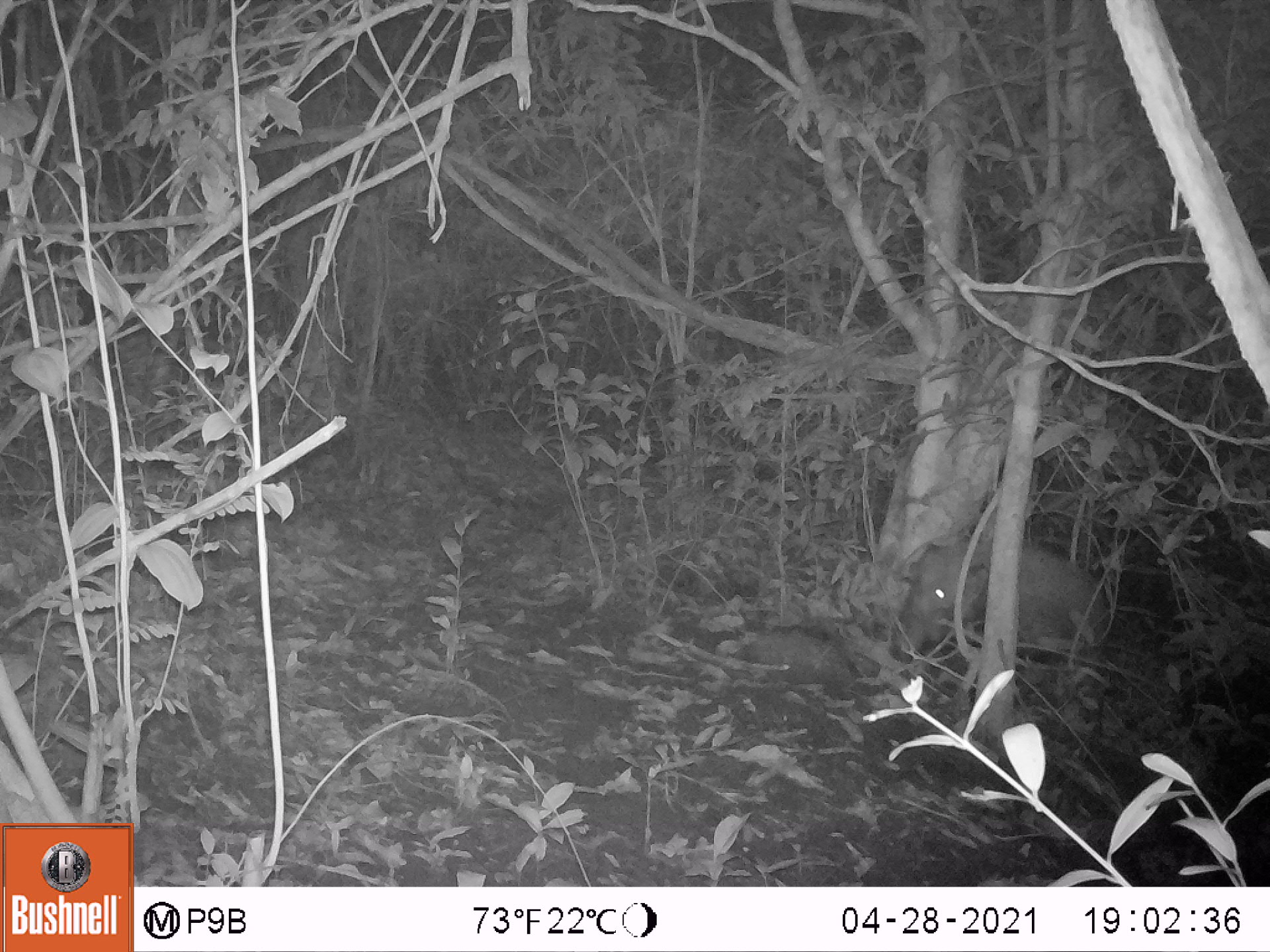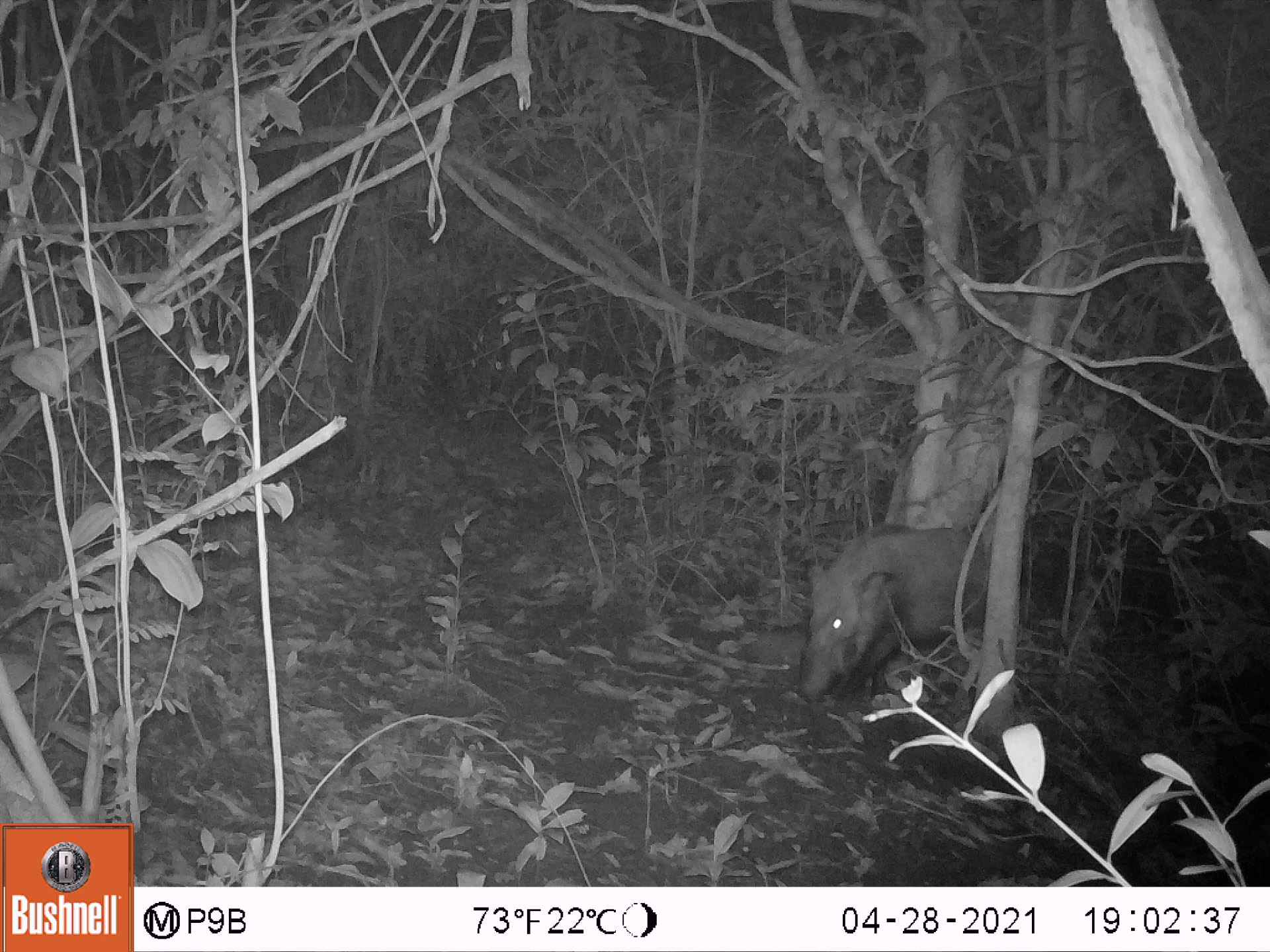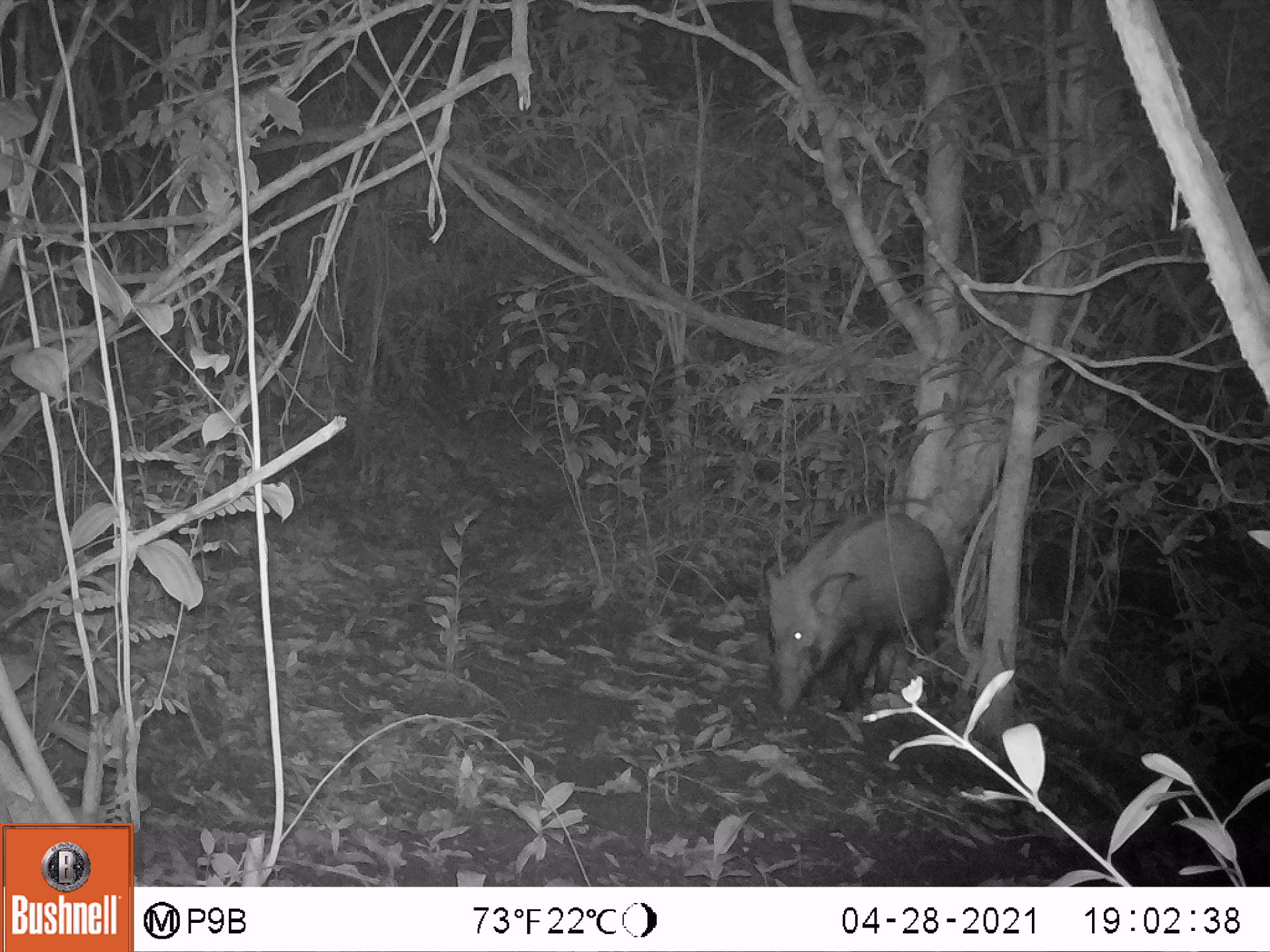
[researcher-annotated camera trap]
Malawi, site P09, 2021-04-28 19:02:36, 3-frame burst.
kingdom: Animalia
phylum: Chordata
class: Mammalia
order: Artiodactyla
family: Suidae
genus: Potamochoerus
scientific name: Potamochoerus larvatus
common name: bushpig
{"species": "bushpig (Potamochoerus larvatus)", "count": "1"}